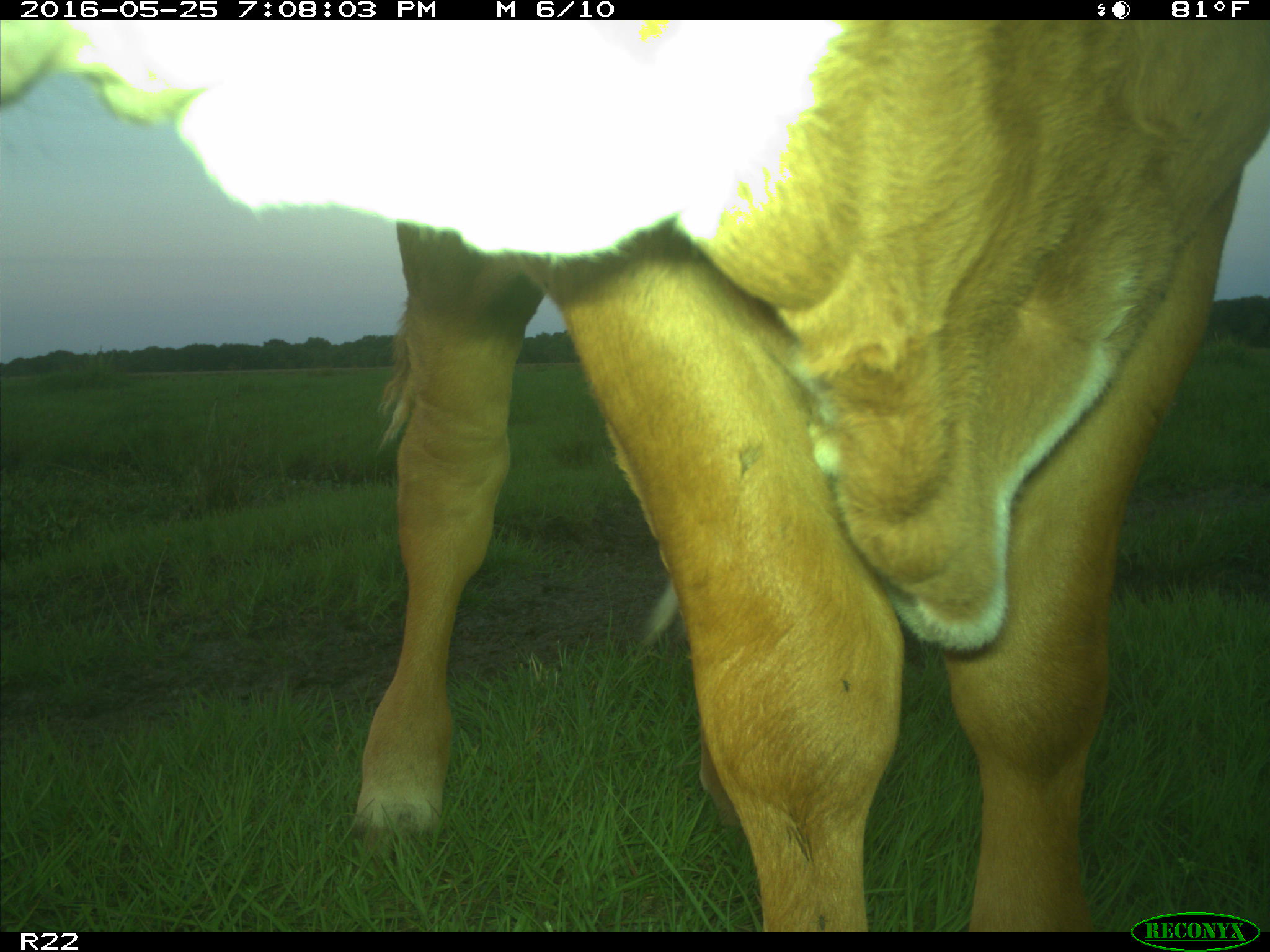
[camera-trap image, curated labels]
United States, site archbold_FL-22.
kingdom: Animalia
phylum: Chordata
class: Mammalia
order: Artiodactyla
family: Bovidae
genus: Bos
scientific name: Bos taurus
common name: domestic cow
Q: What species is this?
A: Bos taurus (domestic cow).